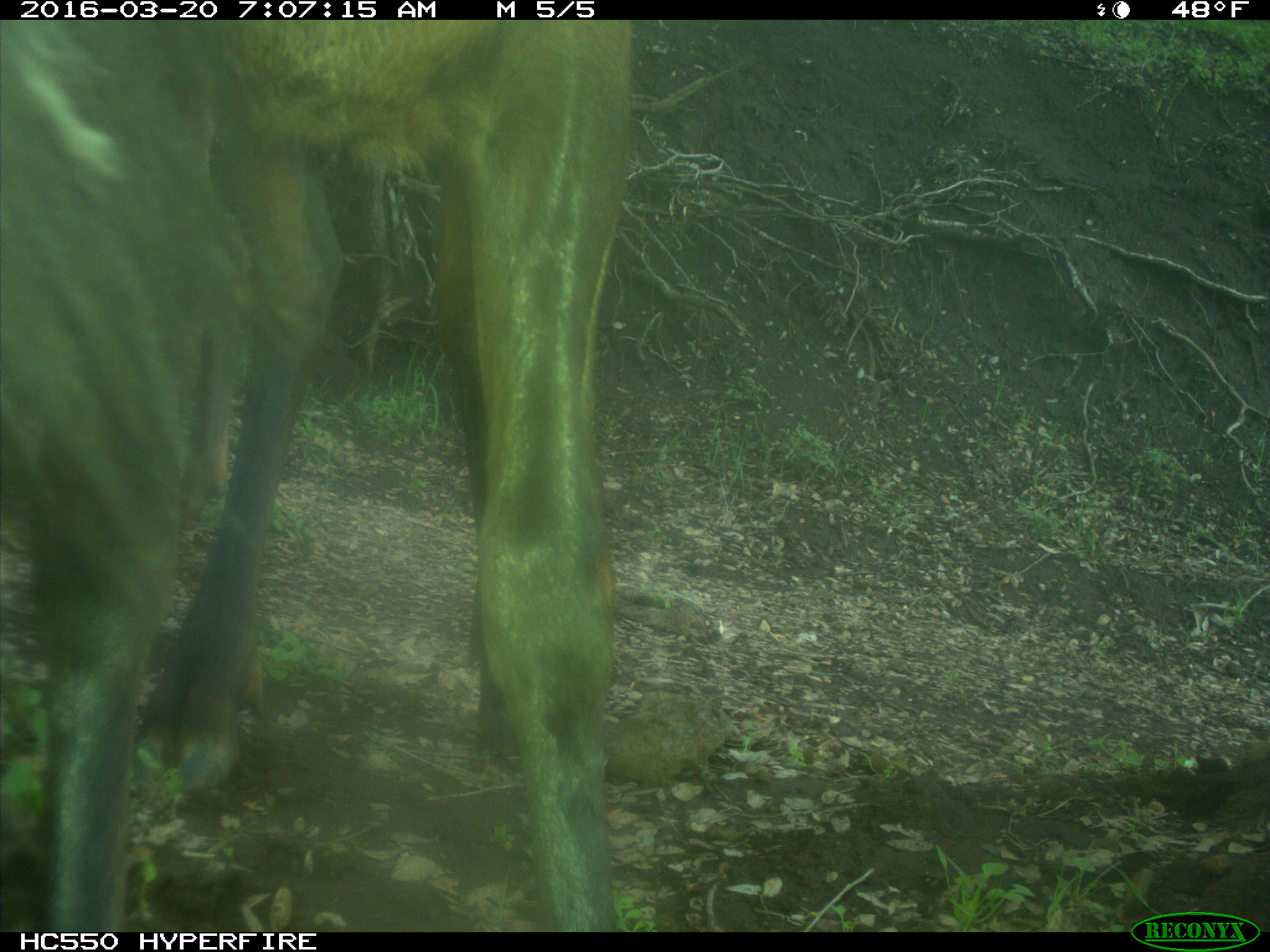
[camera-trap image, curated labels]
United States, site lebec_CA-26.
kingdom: Animalia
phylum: Chordata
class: Mammalia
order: Artiodactyla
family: Cervidae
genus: Cervus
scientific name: Cervus canadensis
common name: elk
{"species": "Cervus canadensis (elk)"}